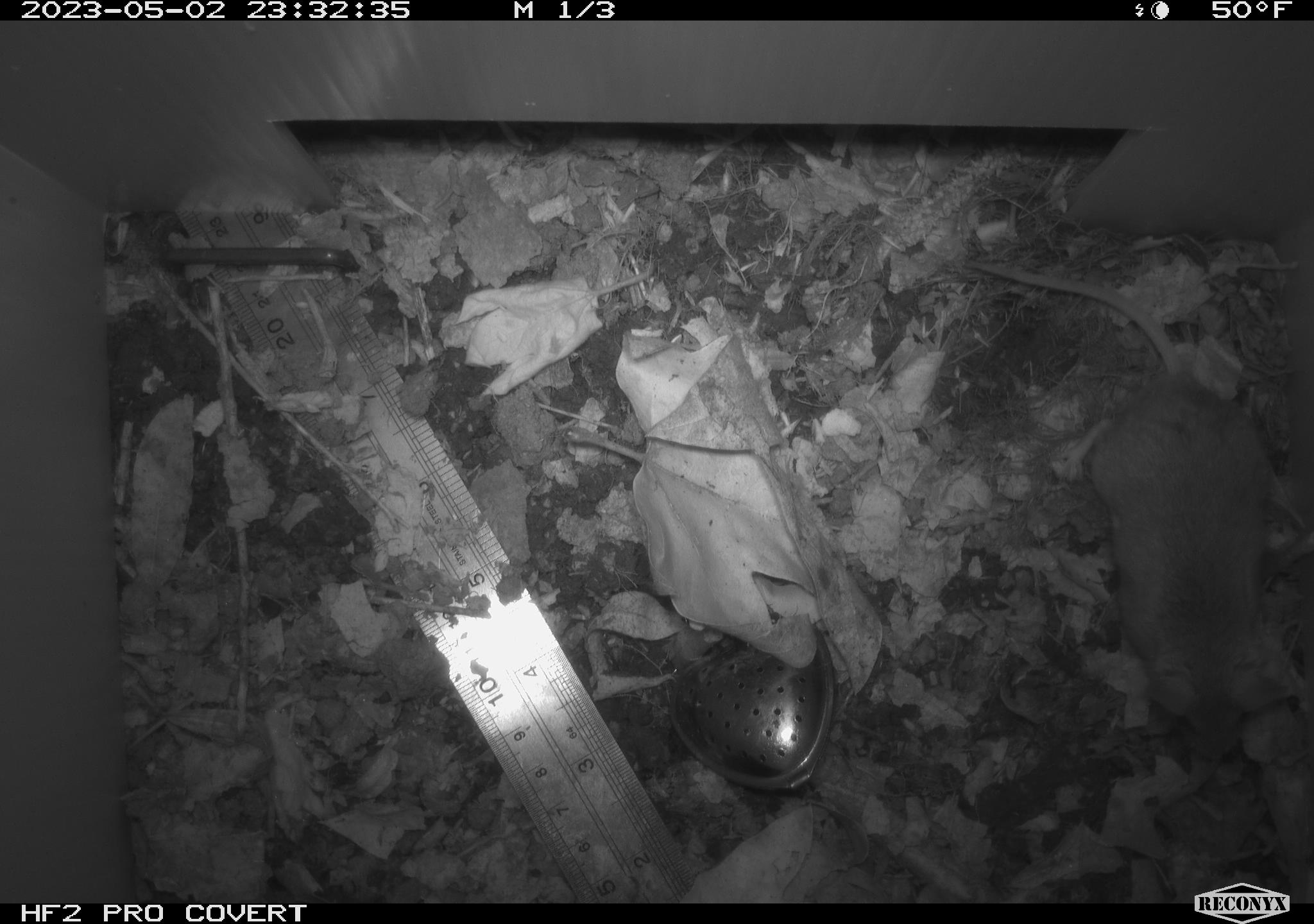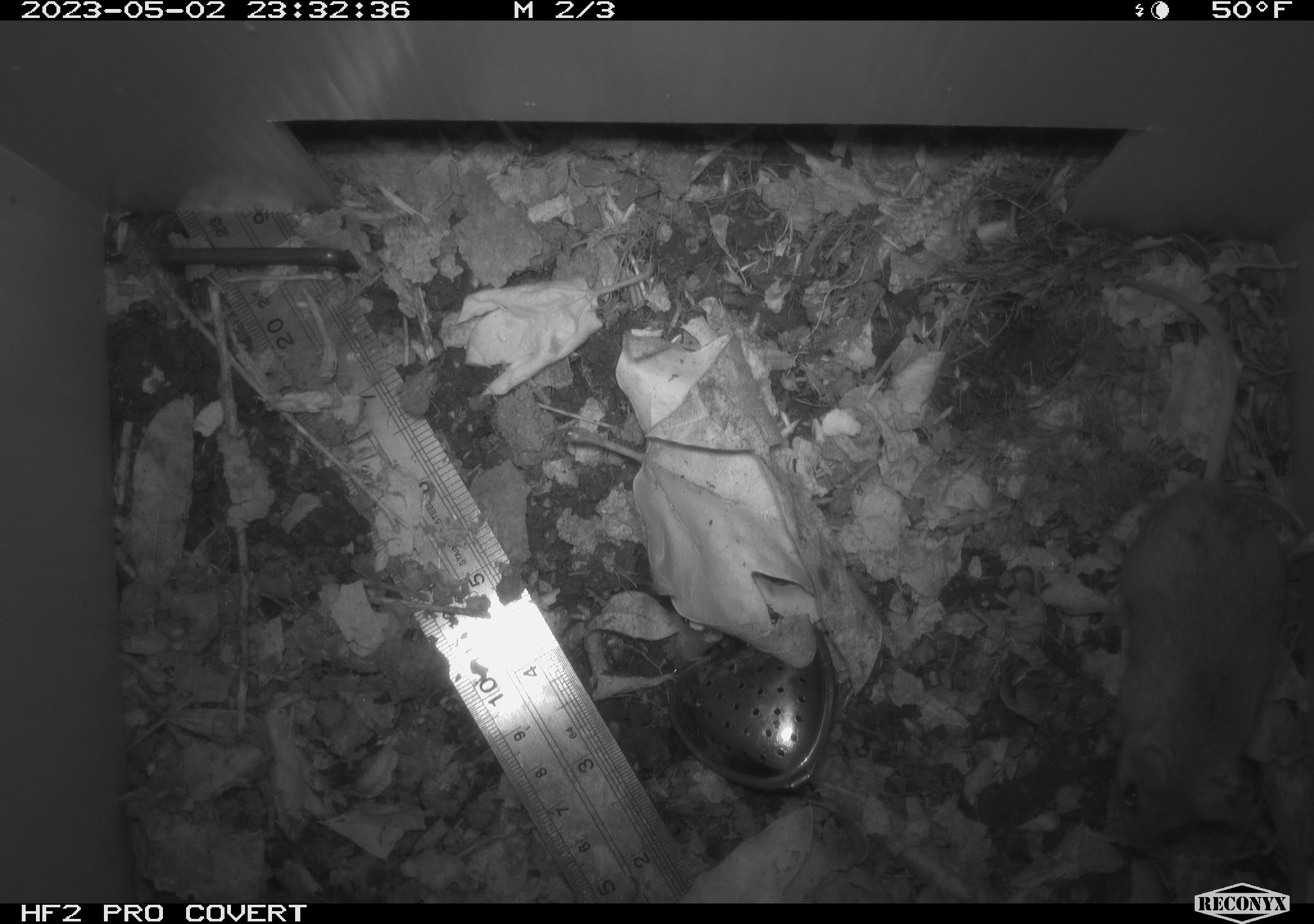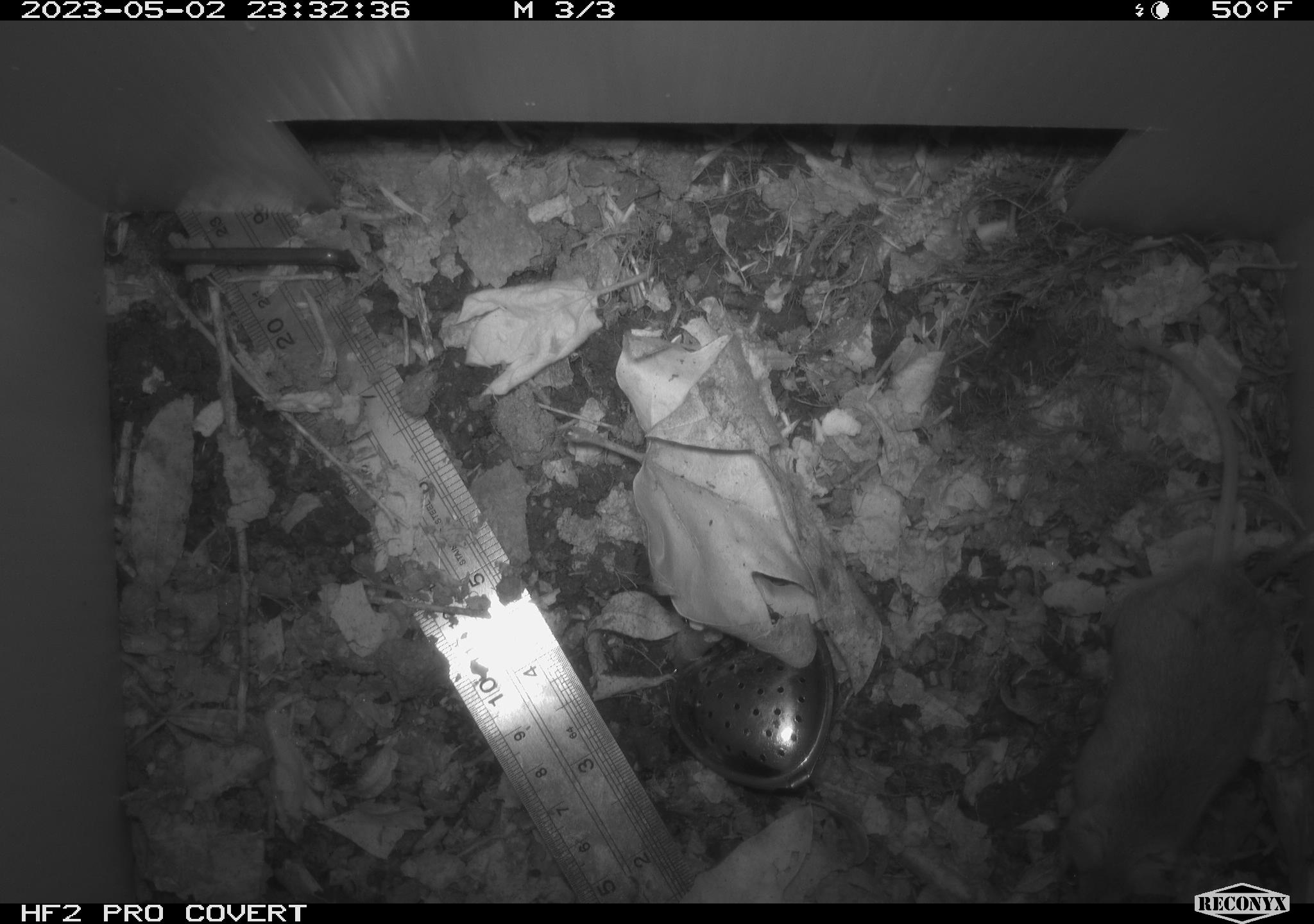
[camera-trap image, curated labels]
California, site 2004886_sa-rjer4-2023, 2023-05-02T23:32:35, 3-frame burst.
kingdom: Animalia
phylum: Chordata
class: Mammalia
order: Rodentia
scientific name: Rodentia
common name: mouse species